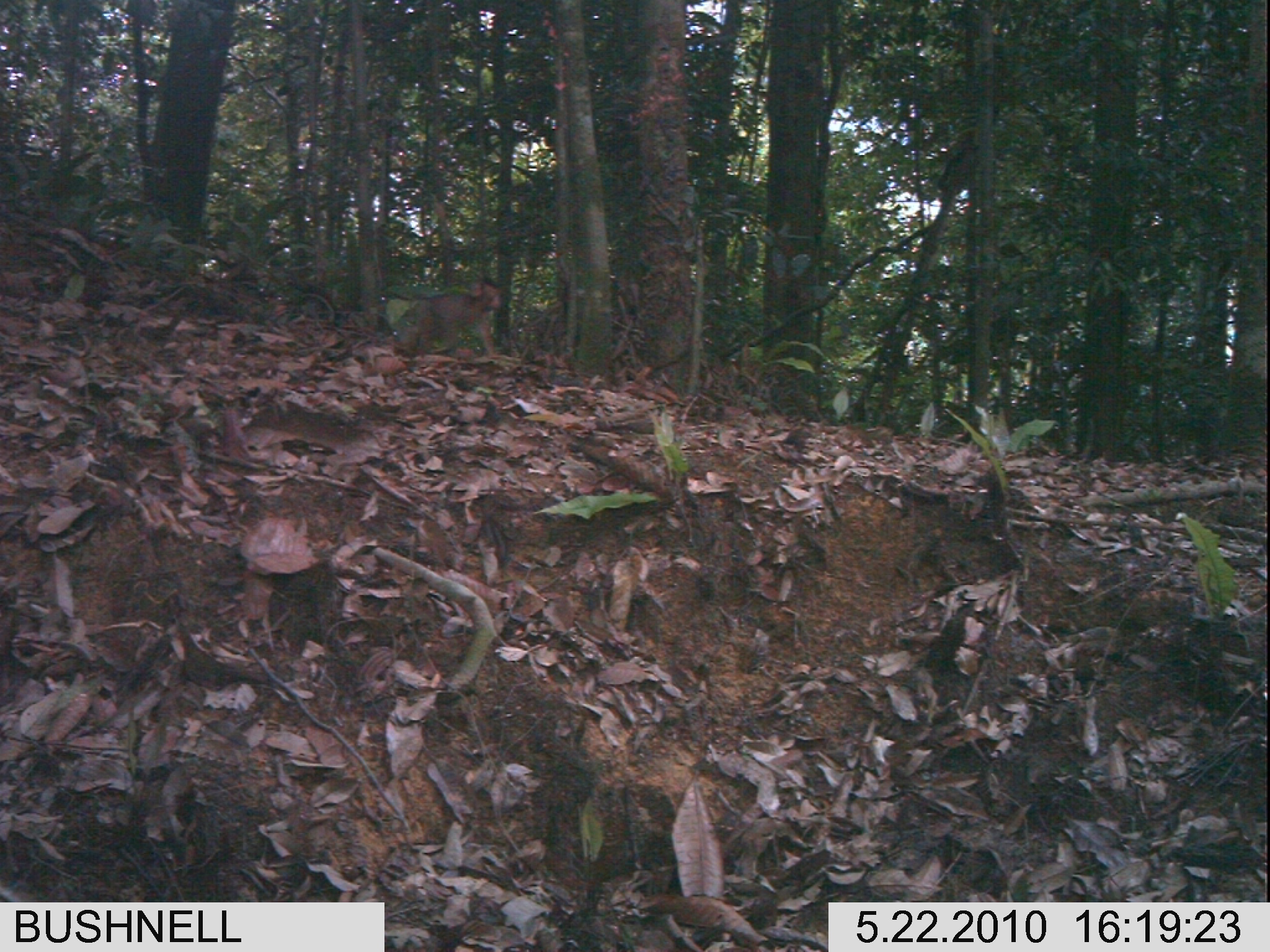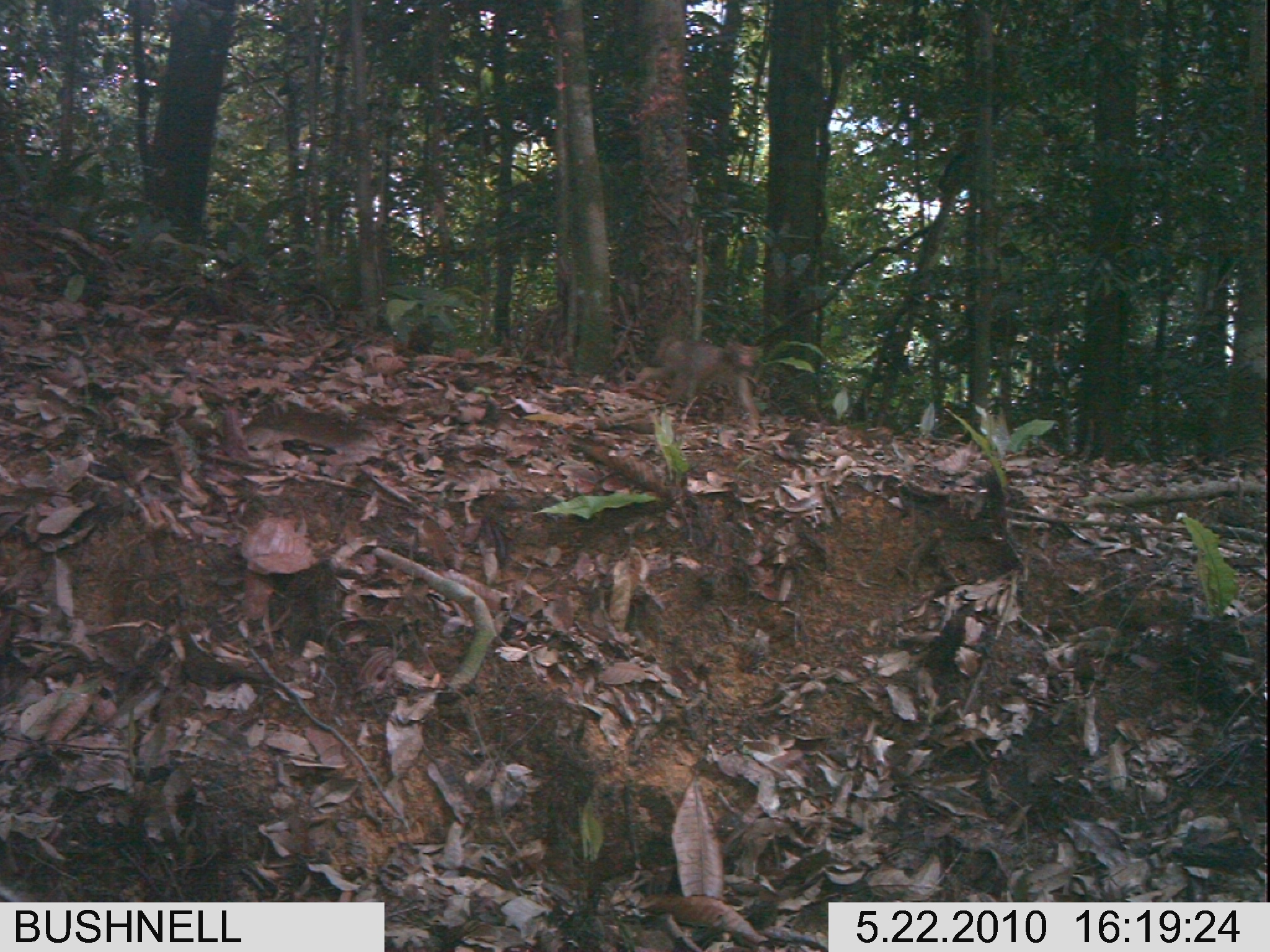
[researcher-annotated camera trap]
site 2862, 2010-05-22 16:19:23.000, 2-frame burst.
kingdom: Animalia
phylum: Chordata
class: Mammalia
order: Primates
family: Cercopithecidae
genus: Macaca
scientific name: Macaca nemestrina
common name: southern pig-tailed macaque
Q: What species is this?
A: Macaca nemestrina (southern pig-tailed macaque).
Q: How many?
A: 1.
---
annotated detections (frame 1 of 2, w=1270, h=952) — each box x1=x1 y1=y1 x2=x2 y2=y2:
macaca nemestrina: x1=380 y1=273 x2=508 y2=372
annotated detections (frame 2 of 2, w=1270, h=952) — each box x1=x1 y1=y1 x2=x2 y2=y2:
macaca nemestrina: x1=634 y1=334 x2=765 y2=429